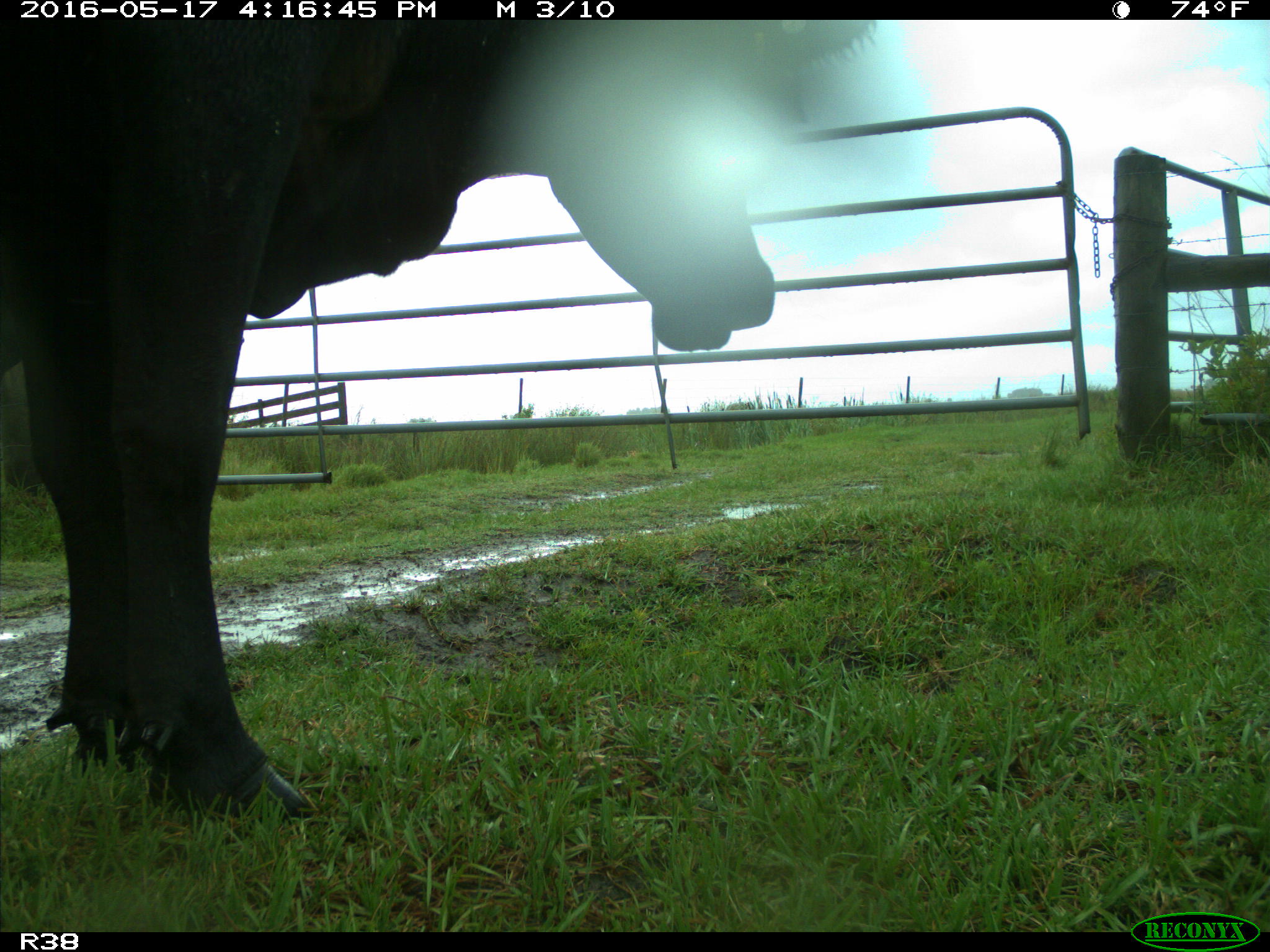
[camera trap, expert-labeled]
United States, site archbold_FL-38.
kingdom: Animalia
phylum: Chordata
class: Mammalia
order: Artiodactyla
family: Bovidae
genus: Bos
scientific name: Bos taurus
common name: domestic cow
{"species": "Bos taurus (domestic cow)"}